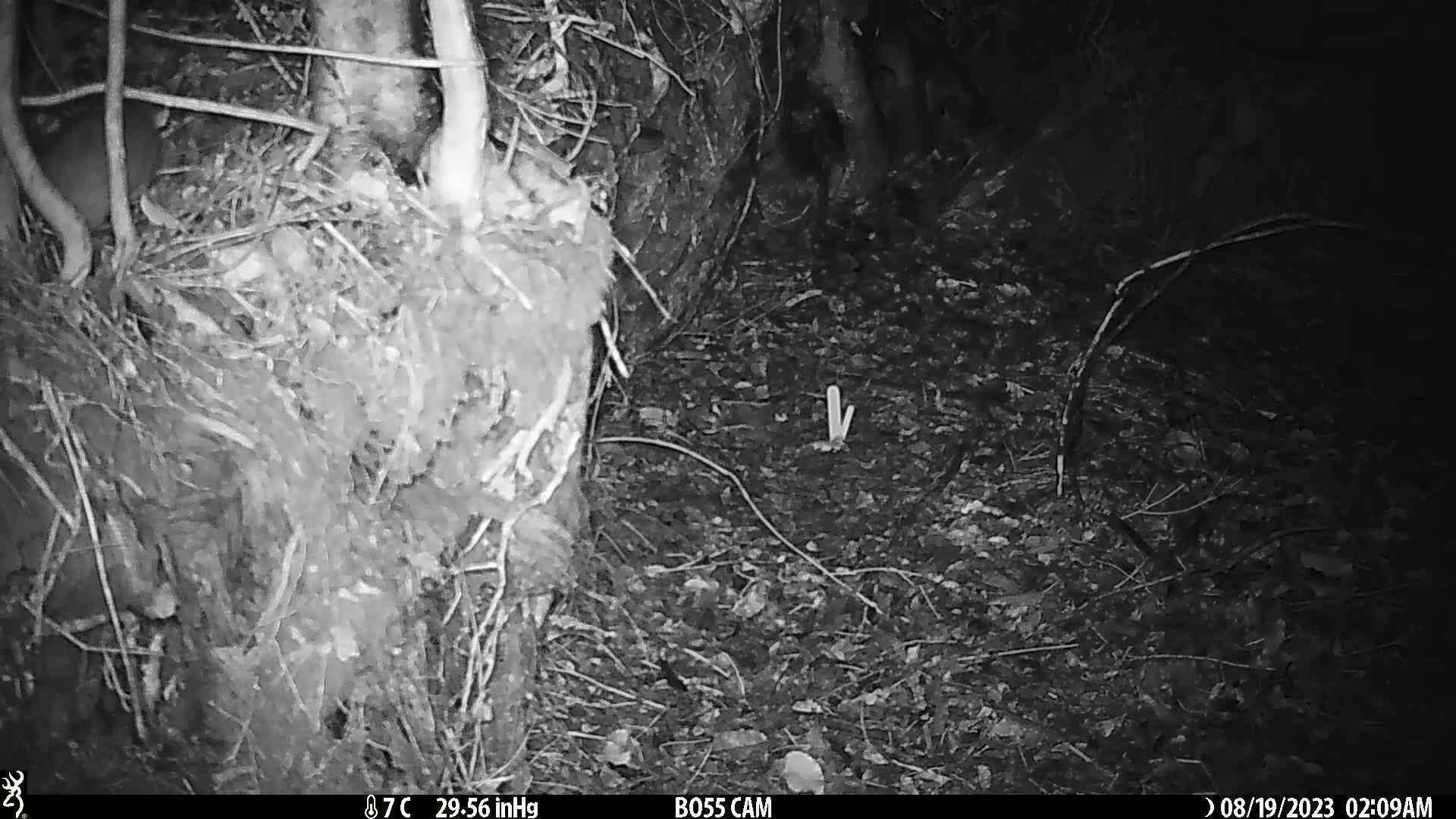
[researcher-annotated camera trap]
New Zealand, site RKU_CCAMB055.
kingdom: Animalia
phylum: Chordata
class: Mammalia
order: Rodentia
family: Muridae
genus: Rattus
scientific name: Rattus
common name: rat